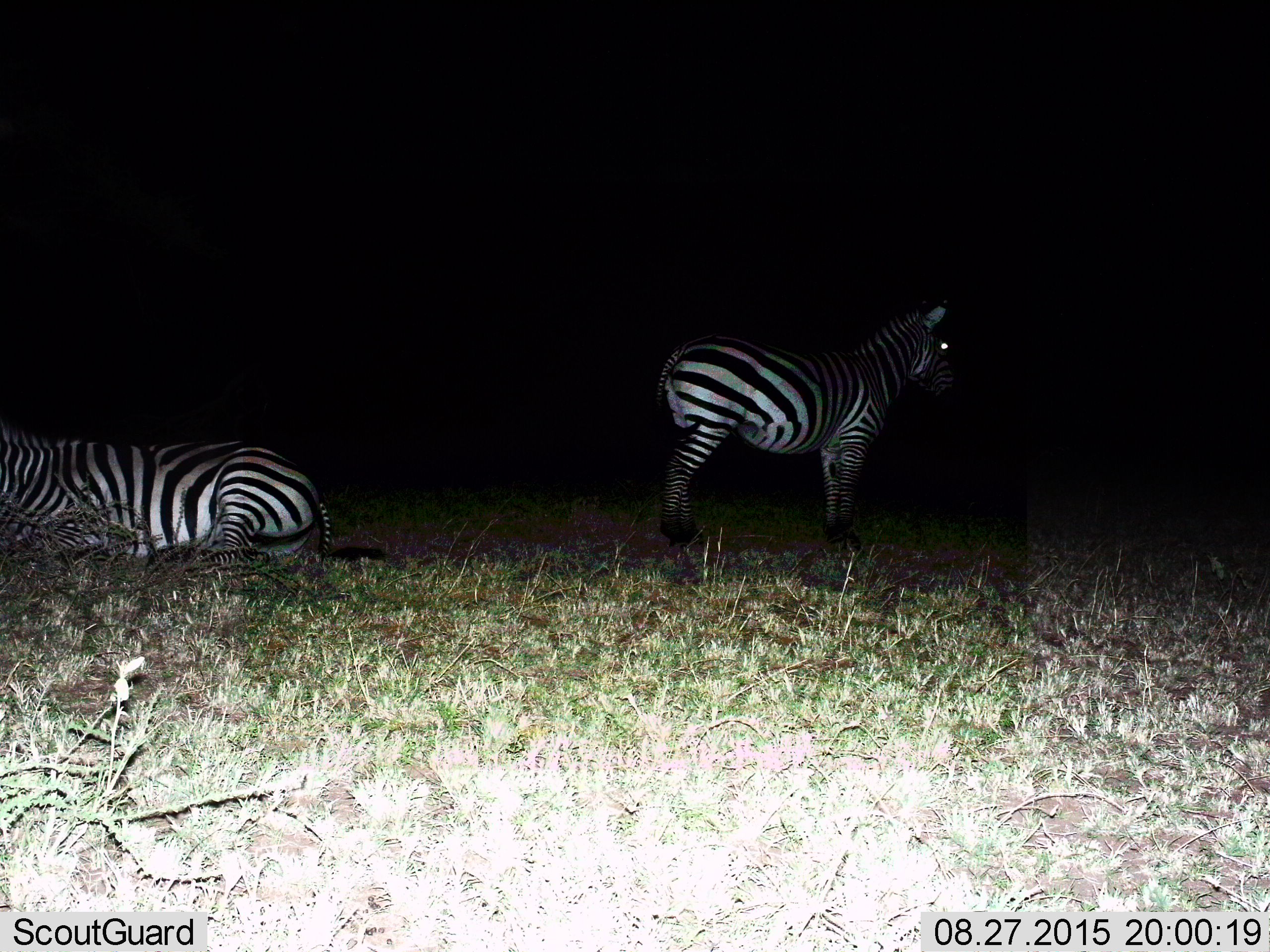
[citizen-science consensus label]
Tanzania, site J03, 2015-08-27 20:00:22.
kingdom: Animalia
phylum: Chordata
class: Mammalia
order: Perissodactyla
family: Equidae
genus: Equus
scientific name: Equus quagga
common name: plains zebra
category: zebra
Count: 2.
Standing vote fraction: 90%.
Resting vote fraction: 100%.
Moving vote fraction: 0%.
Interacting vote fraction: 0%.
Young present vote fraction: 0%.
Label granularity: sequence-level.